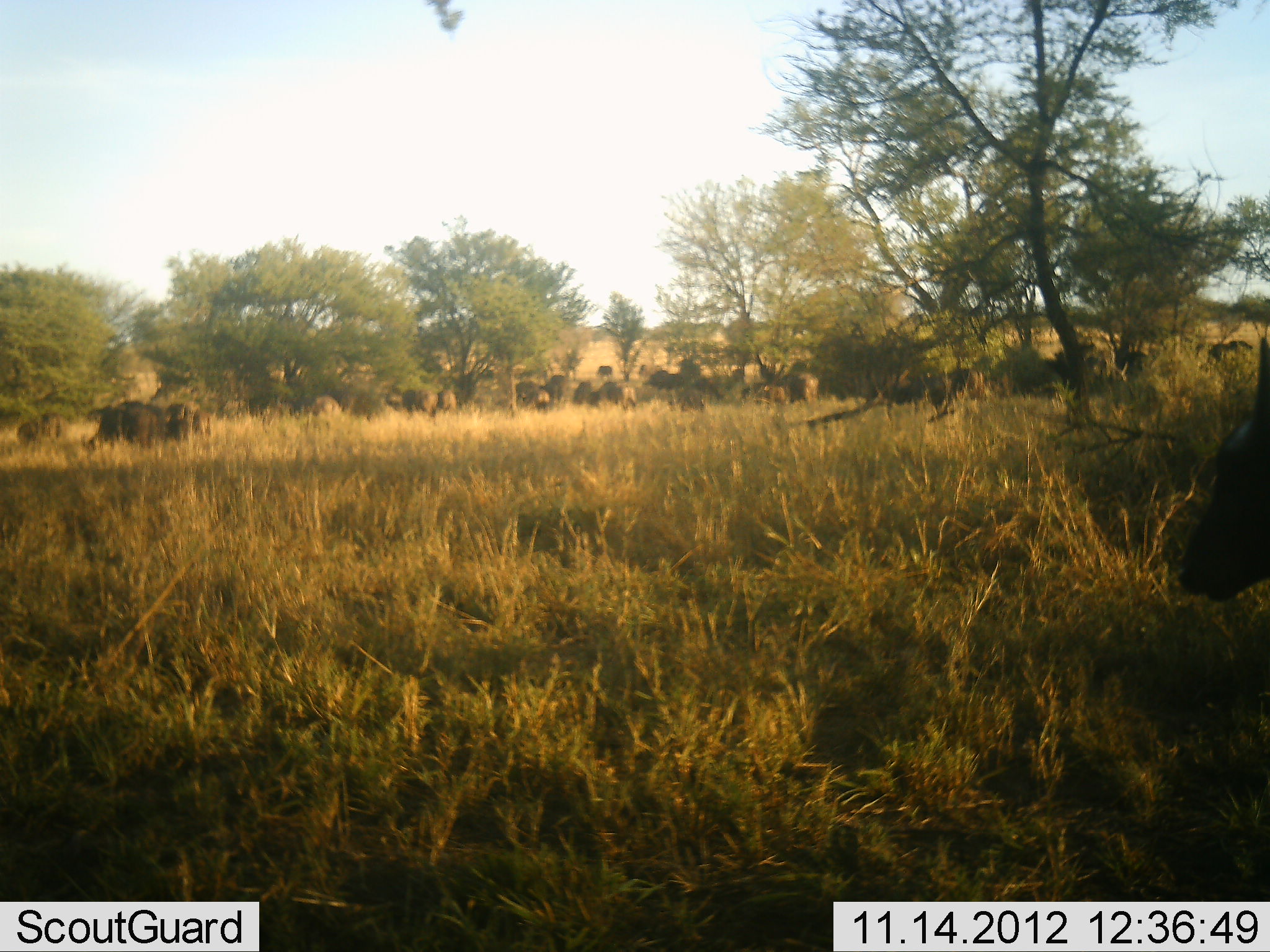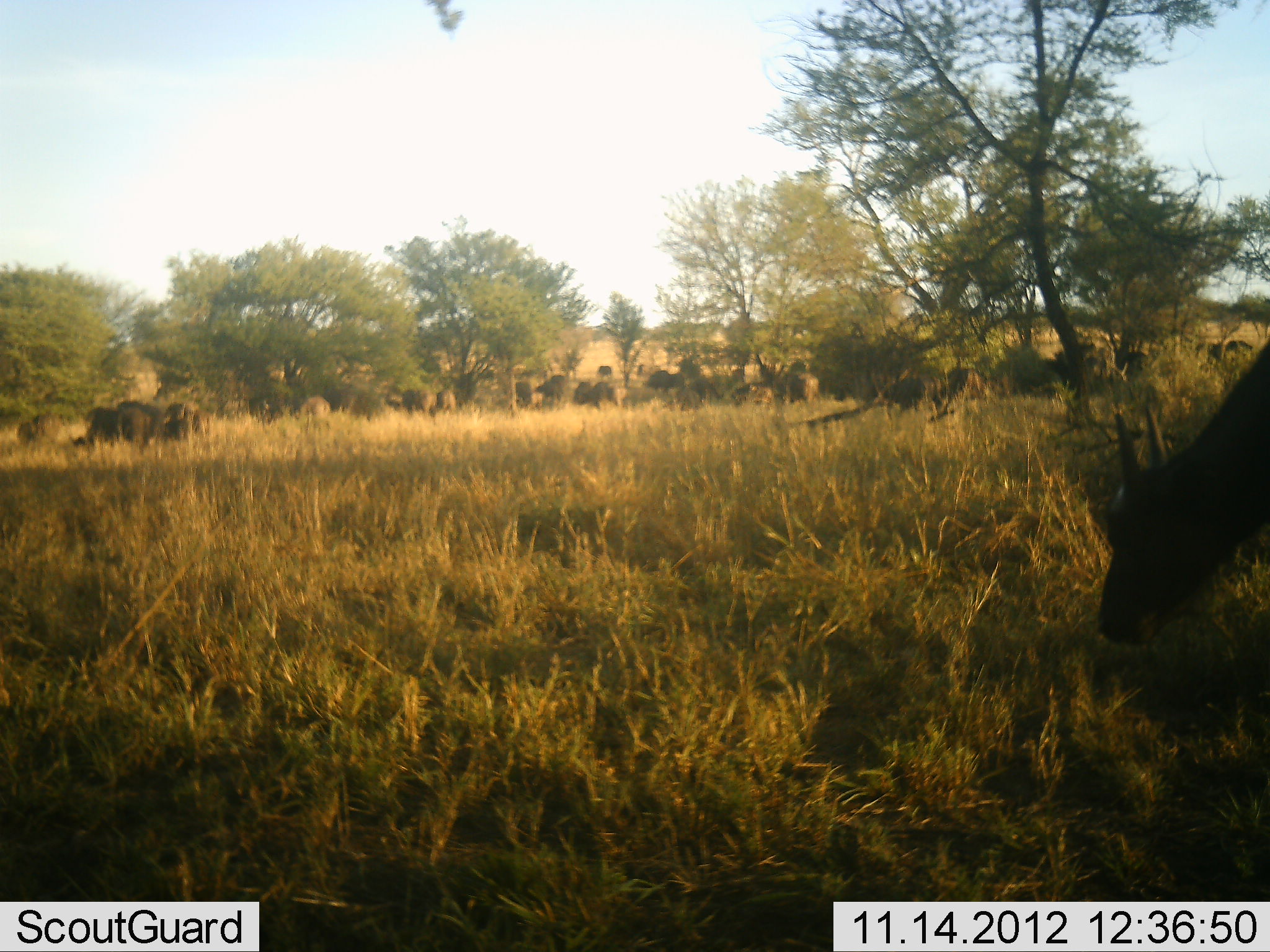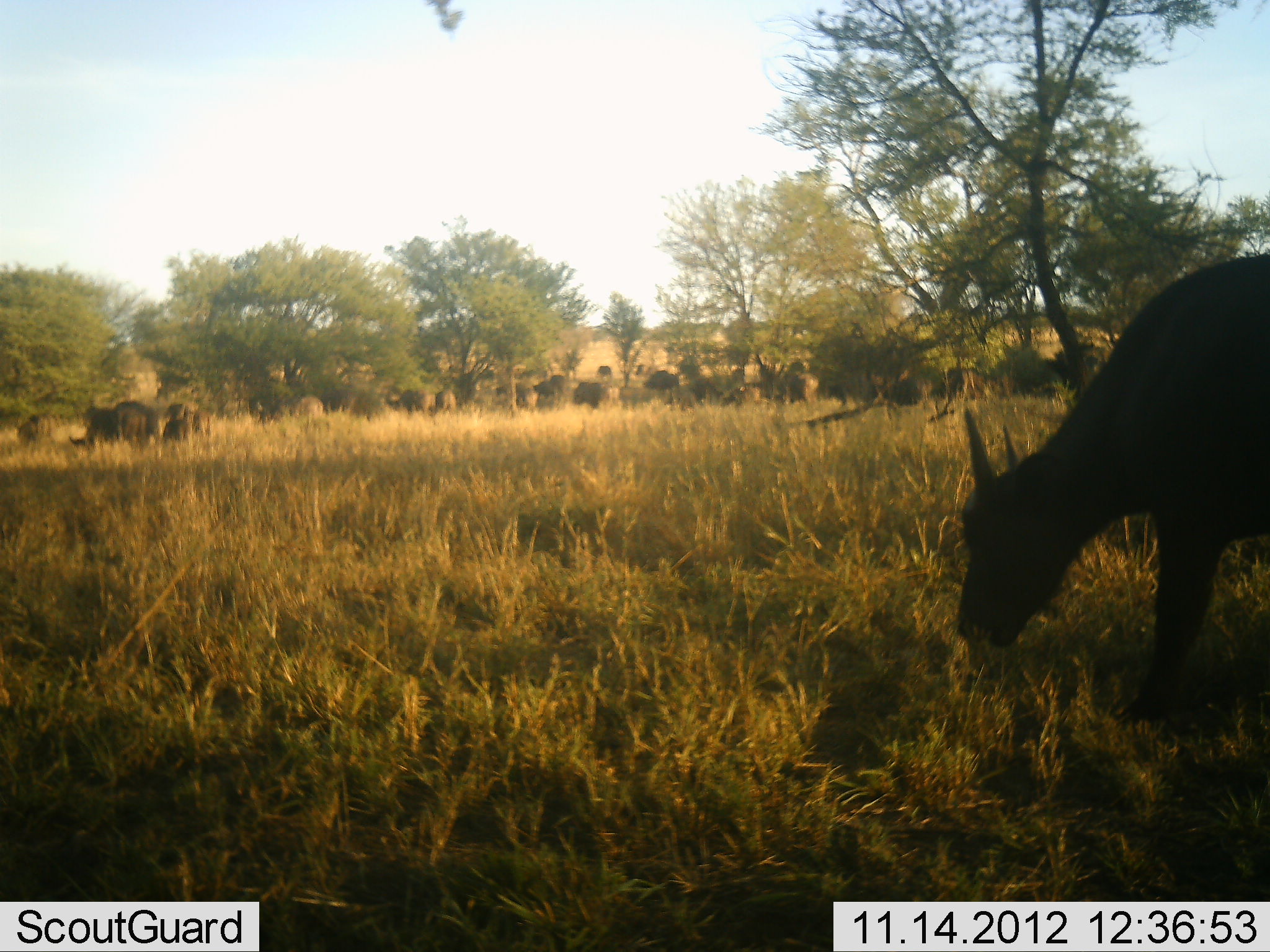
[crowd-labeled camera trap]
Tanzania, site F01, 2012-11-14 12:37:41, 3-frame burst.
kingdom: Animalia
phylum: Chordata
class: Mammalia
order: Artiodactyla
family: Bovidae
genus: Syncerus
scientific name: Syncerus caffer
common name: cape buffalo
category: buffalo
Buffalo (cape buffalo) (Syncerus caffer), count 11-50. Behavior (volunteer vote fractions): standing 60%, resting 0%, moving 30%, interacting 0%. Young present (vote fraction): 30%. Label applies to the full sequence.